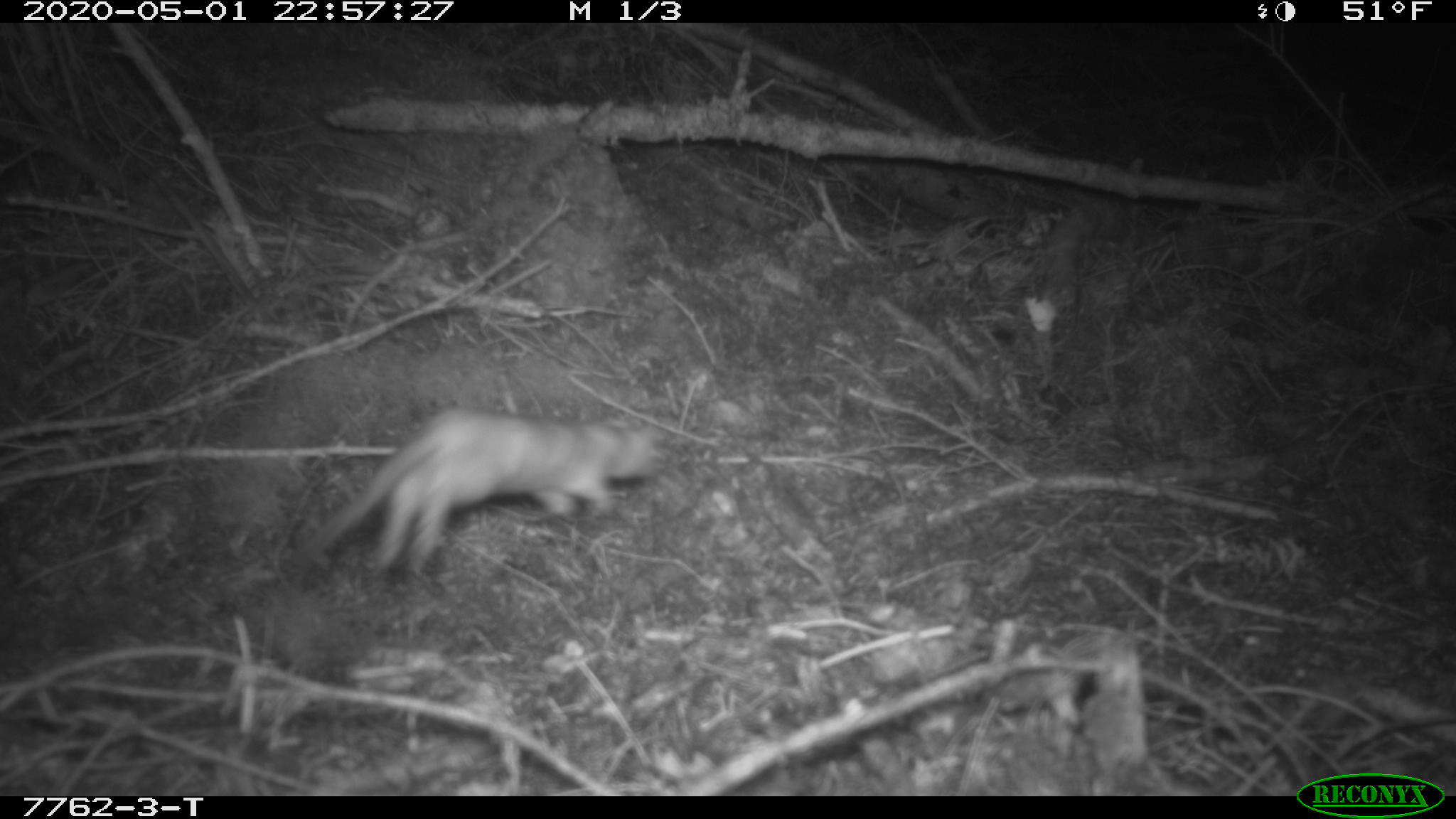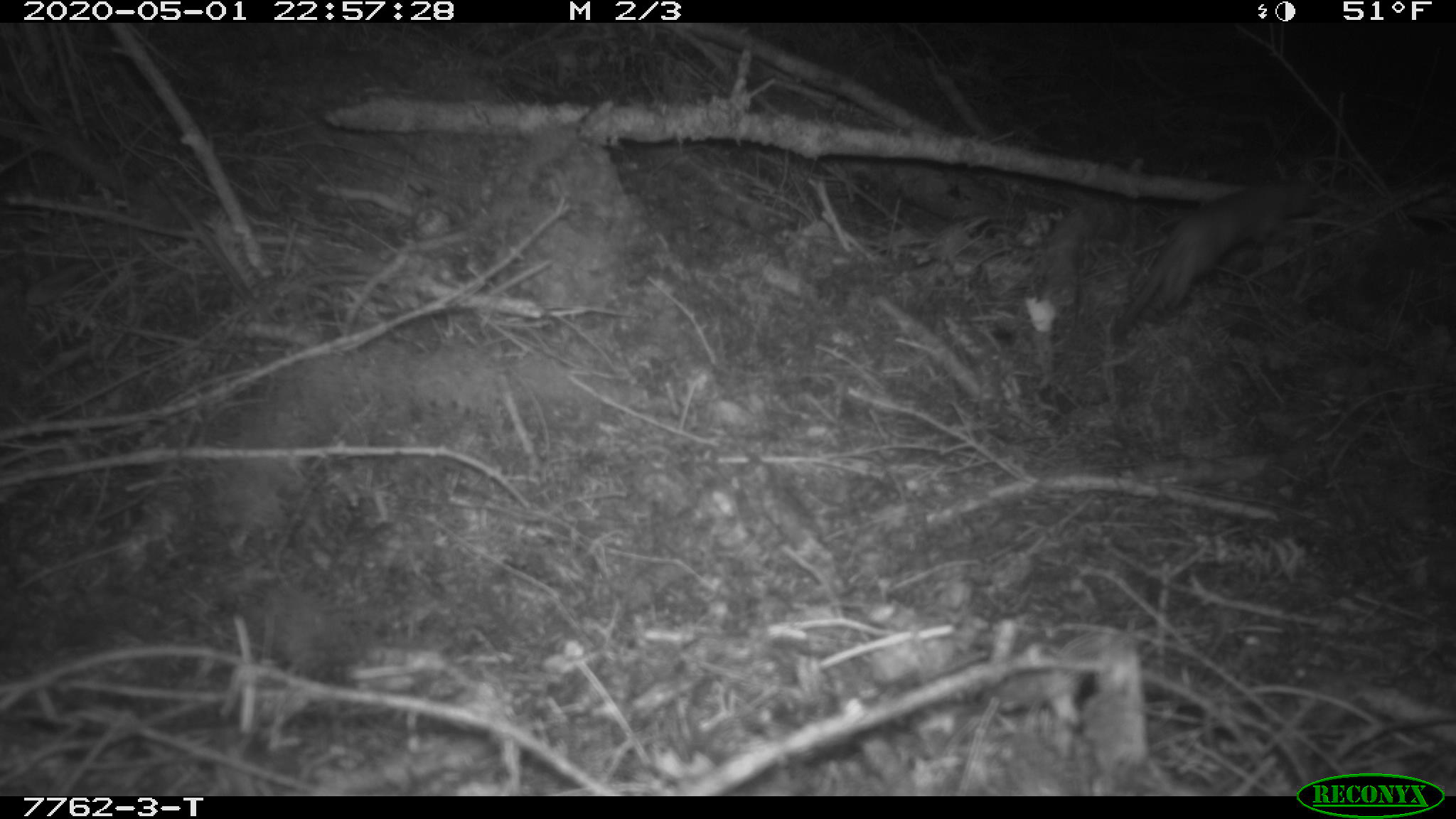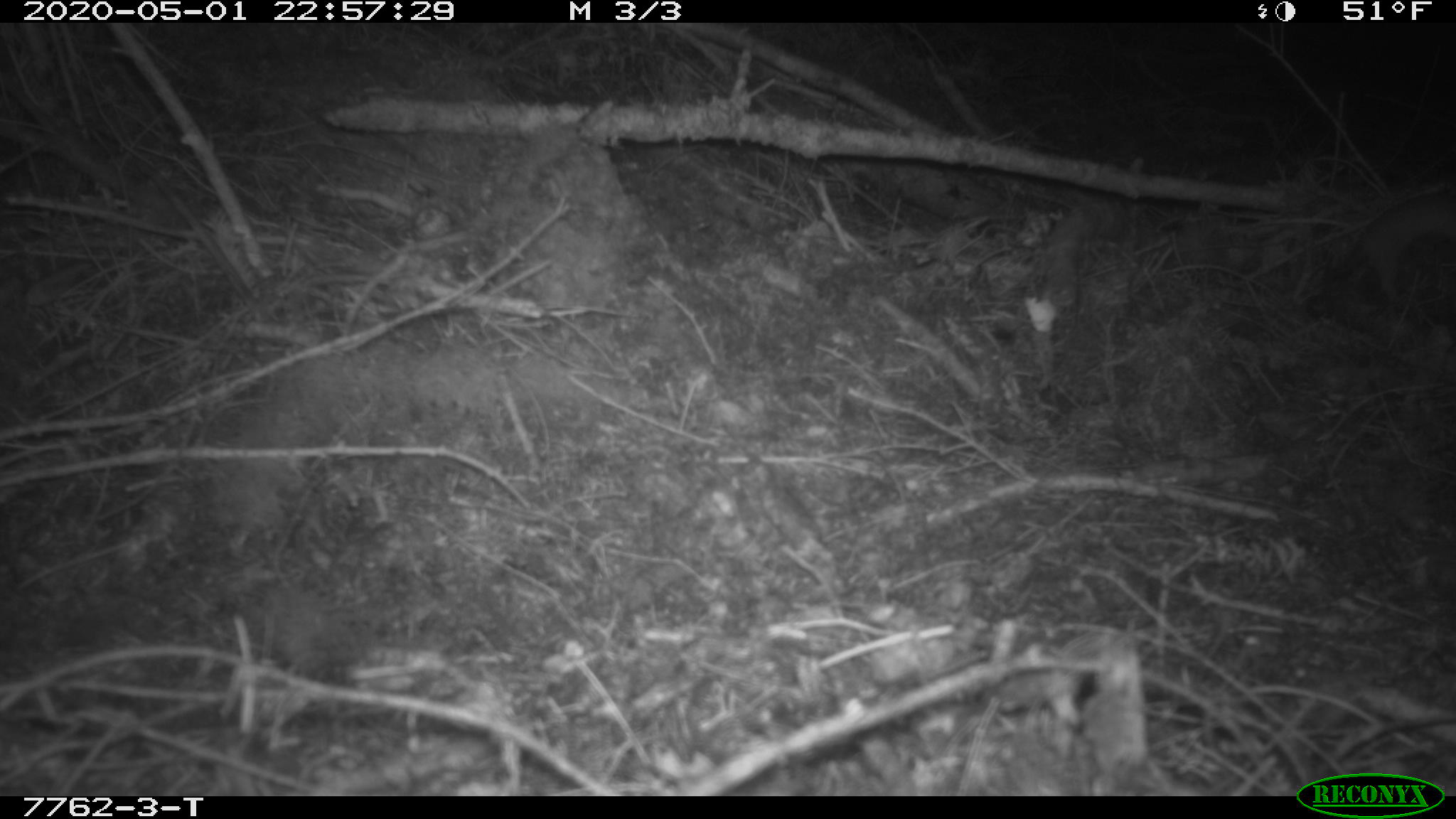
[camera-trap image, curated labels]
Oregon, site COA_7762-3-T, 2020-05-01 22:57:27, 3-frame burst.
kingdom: Animalia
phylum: Chordata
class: Mammalia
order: Carnivora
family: Mustelidae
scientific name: Mustelidae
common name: weasel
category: weasel family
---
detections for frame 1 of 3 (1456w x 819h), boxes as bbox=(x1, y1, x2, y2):
weasel family: bbox=(292, 399, 654, 584)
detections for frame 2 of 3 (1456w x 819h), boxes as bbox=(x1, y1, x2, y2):
weasel family: bbox=(1116, 171, 1299, 337)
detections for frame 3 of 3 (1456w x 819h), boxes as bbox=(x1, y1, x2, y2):
weasel family: bbox=(1327, 190, 1450, 301)